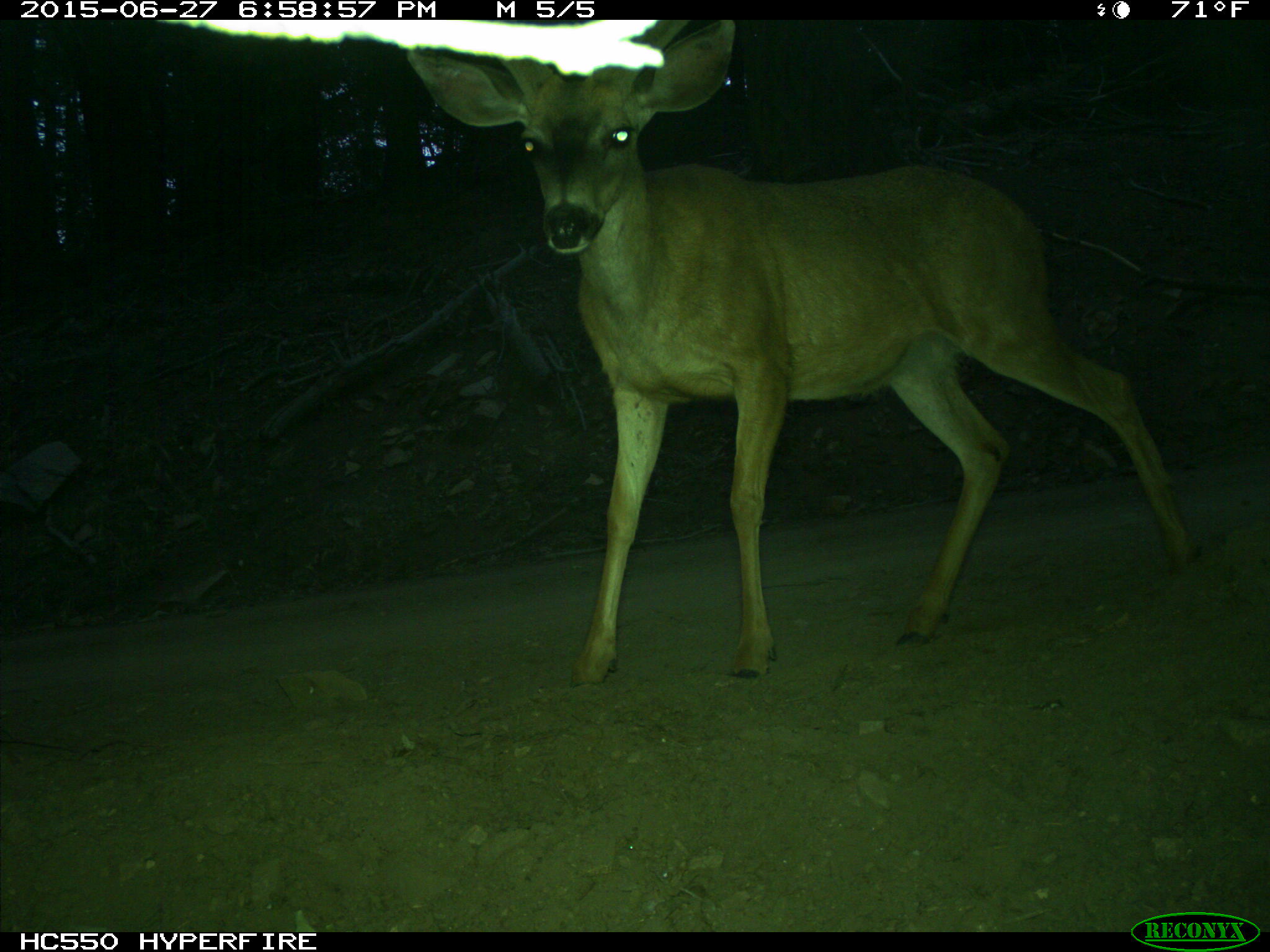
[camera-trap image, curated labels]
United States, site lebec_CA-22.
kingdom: Animalia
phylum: Chordata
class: Mammalia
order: Artiodactyla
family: Cervidae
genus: Odocoileus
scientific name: Odocoileus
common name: deer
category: unidentified deer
Unidentified deer (deer) (Odocoileus).